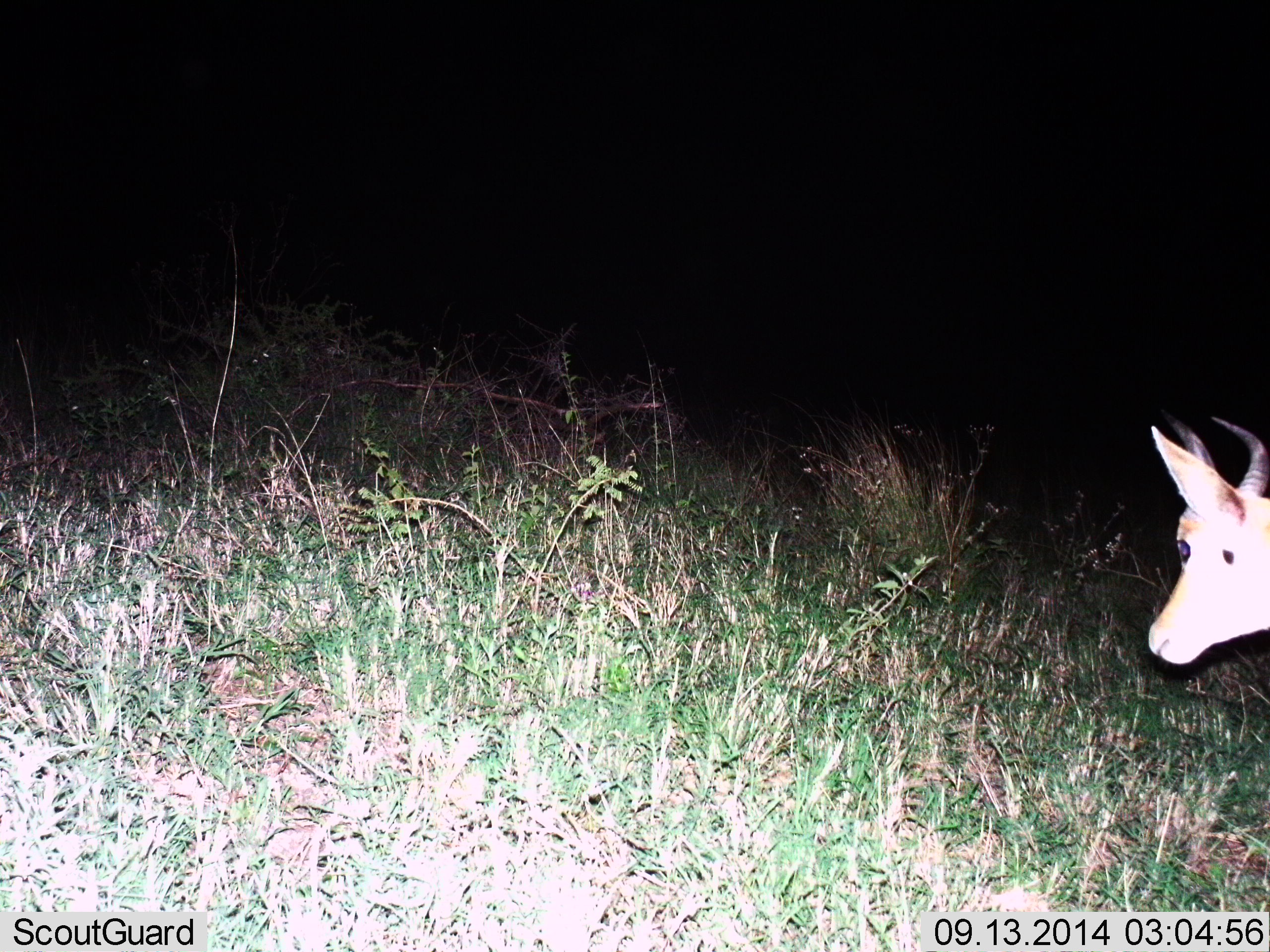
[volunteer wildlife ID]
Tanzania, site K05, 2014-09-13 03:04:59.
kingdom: Animalia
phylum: Chordata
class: Mammalia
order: Artiodactyla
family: Bovidae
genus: Redunca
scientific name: Redunca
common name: reedbuck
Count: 1.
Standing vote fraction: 60%.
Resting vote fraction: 0%.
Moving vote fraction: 50%.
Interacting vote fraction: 0%.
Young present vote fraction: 0%.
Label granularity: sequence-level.